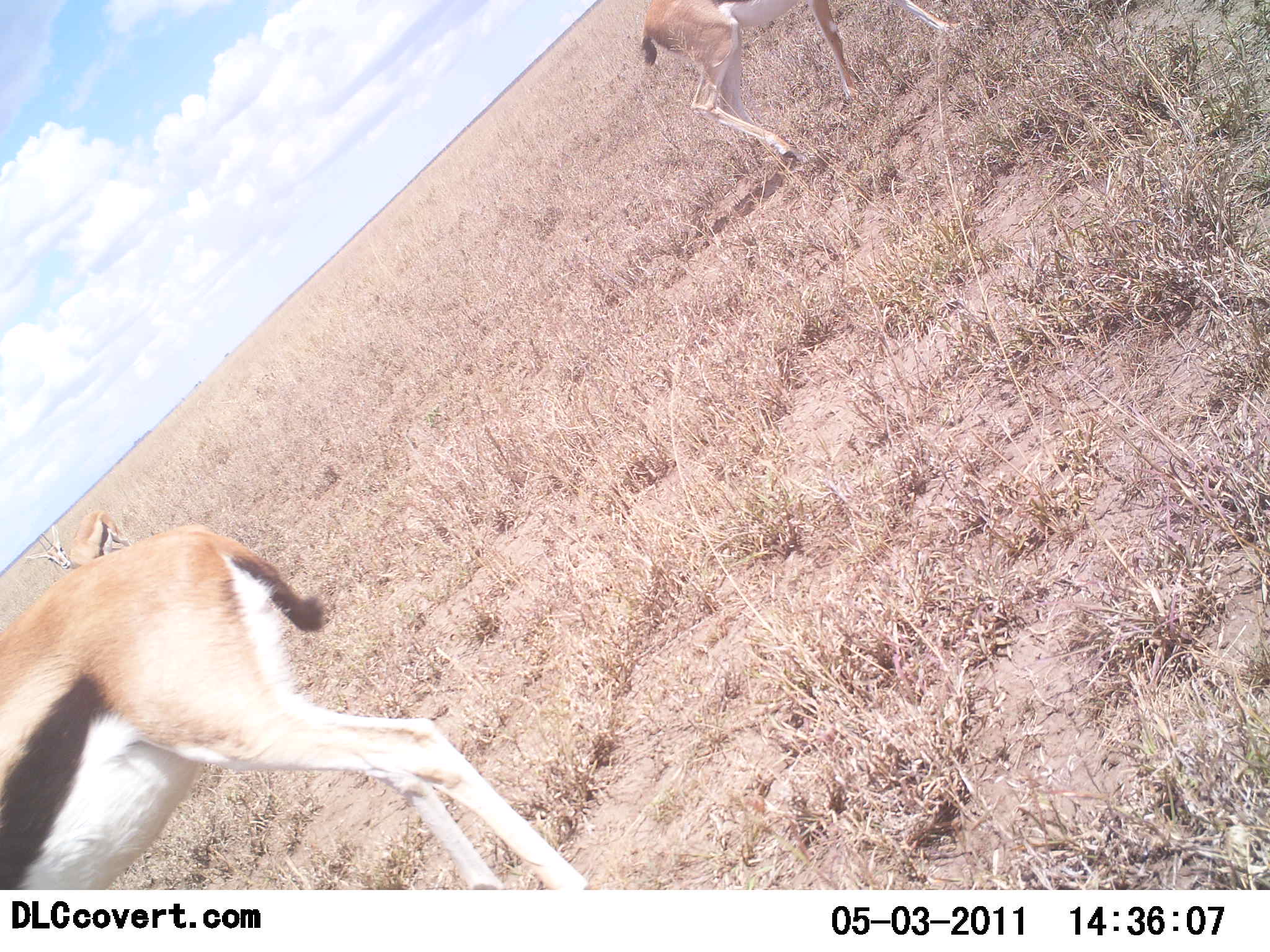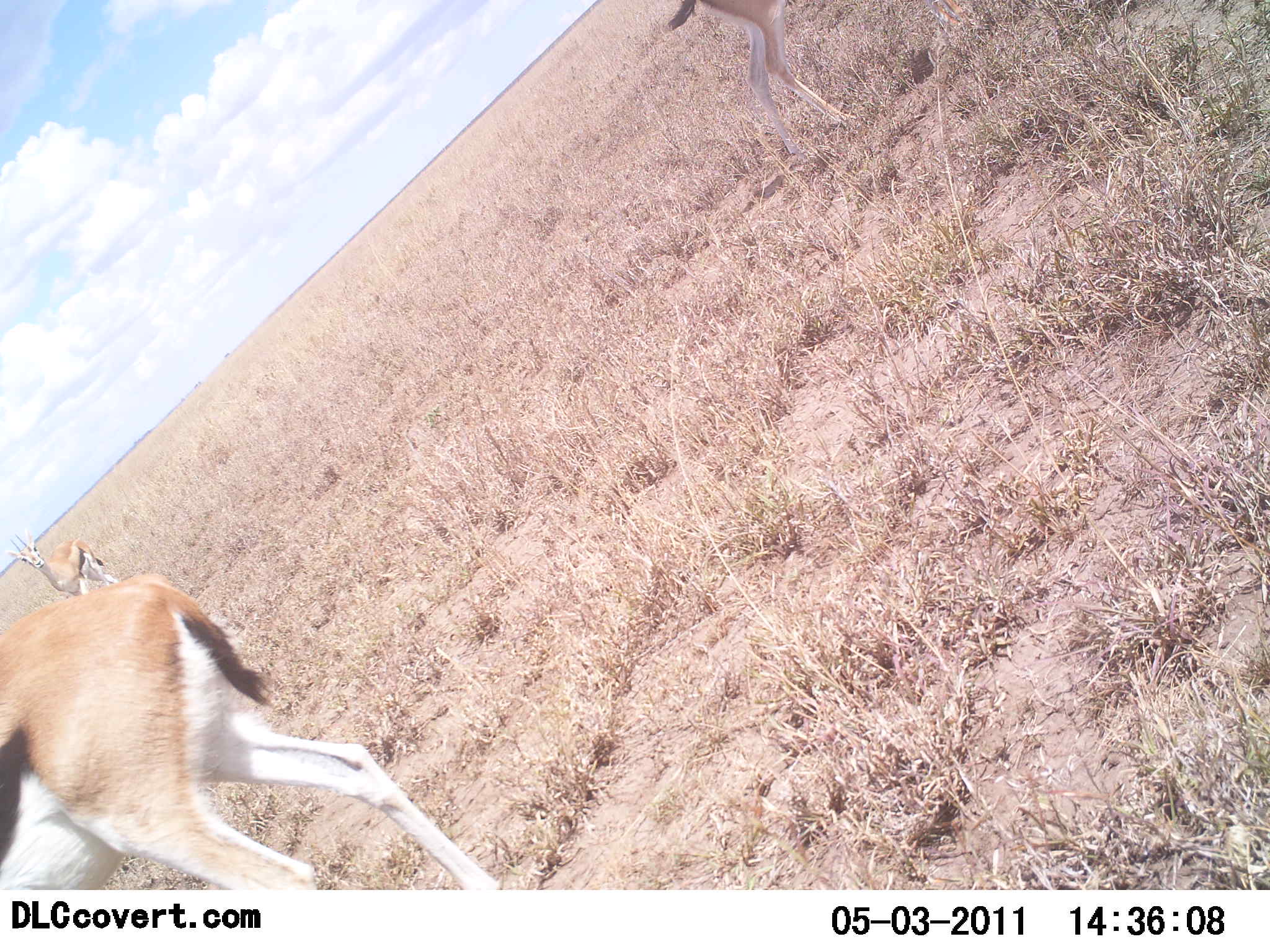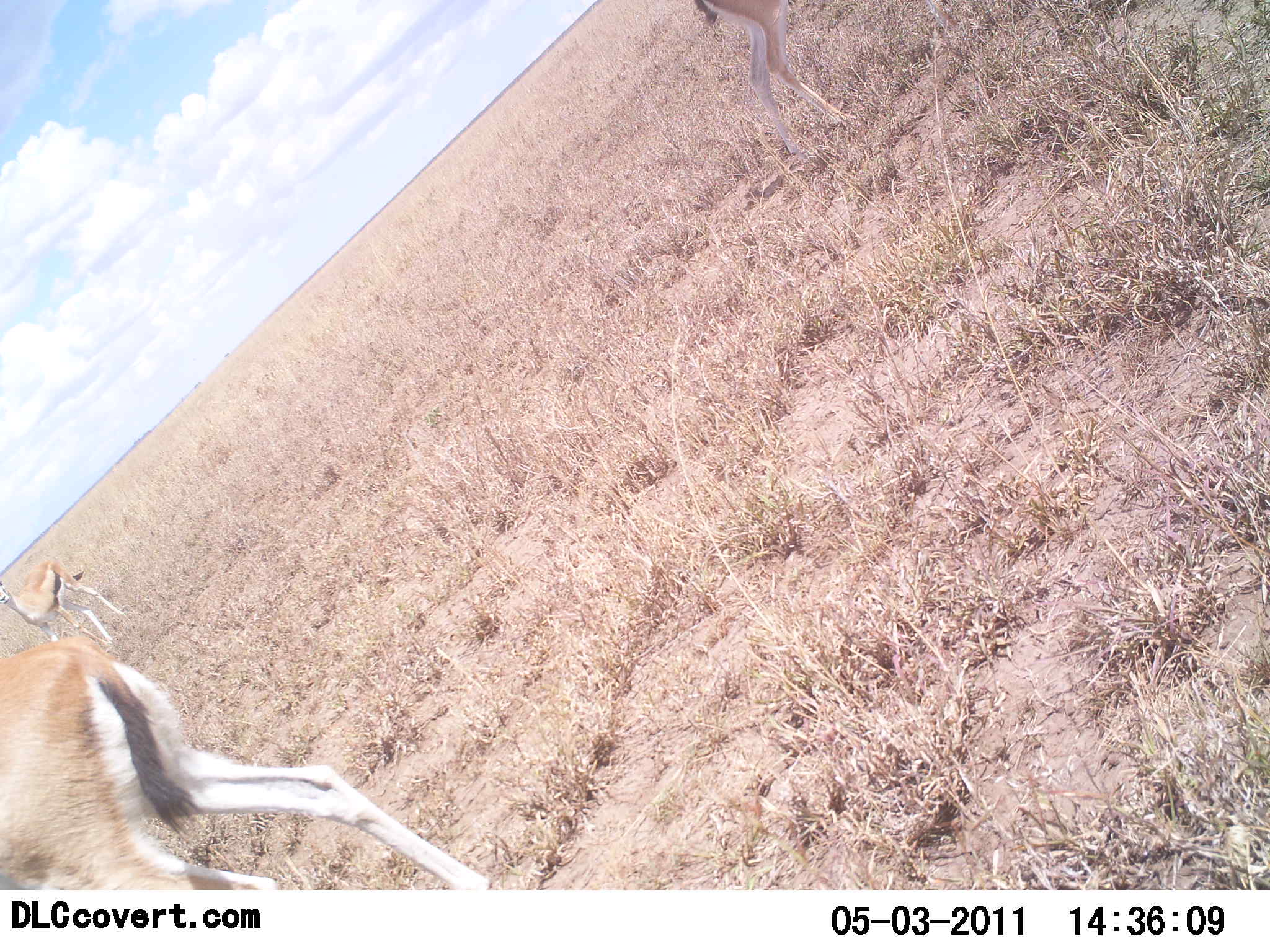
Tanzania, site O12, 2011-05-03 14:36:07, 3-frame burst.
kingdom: Animalia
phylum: Chordata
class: Mammalia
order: Artiodactyla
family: Bovidae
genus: Eudorcas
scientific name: Eudorcas thomsonii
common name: thomson's gazelle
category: gazellethomsons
Gazellethomsons (thomson's gazelle) (Eudorcas thomsonii), count 3. Behavior (volunteer vote fractions): standing 42%, resting 0%, moving 67%, interacting 0%. Young present (vote fraction): 0%. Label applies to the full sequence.